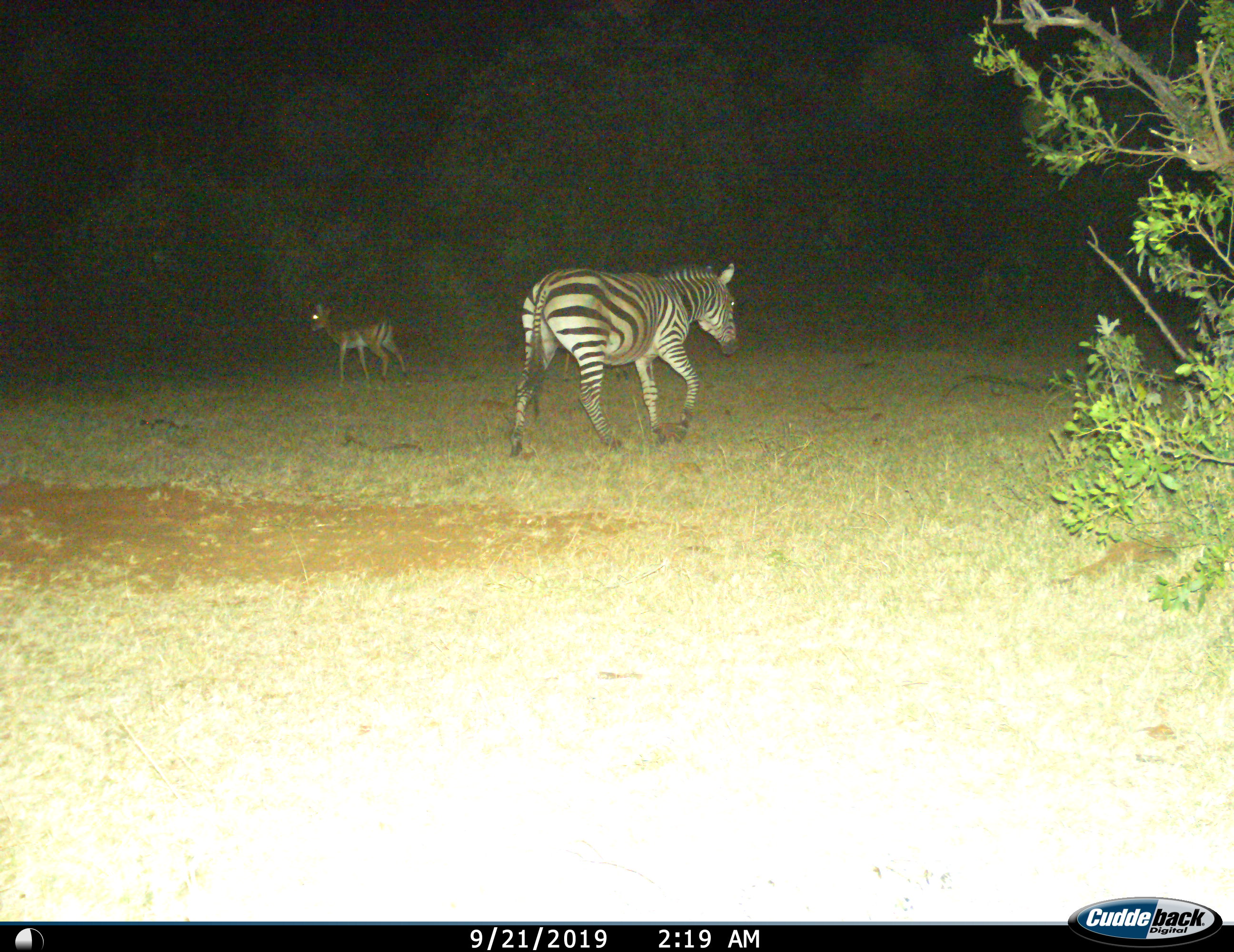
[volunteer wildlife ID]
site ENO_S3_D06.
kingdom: Animalia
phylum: Chordata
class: Mammalia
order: Artiodactyla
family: Bovidae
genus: Aepyceros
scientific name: Aepyceros melampus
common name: impala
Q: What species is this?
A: Impala (Aepyceros melampus).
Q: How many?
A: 1.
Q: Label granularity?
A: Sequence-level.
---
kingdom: Animalia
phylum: Chordata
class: Mammalia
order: Perissodactyla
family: Equidae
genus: Equus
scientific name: Equus quagga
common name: plains zebra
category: zebraplains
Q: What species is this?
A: Zebraplains (plains zebra) (Equus quagga).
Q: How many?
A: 1.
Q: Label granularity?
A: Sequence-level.